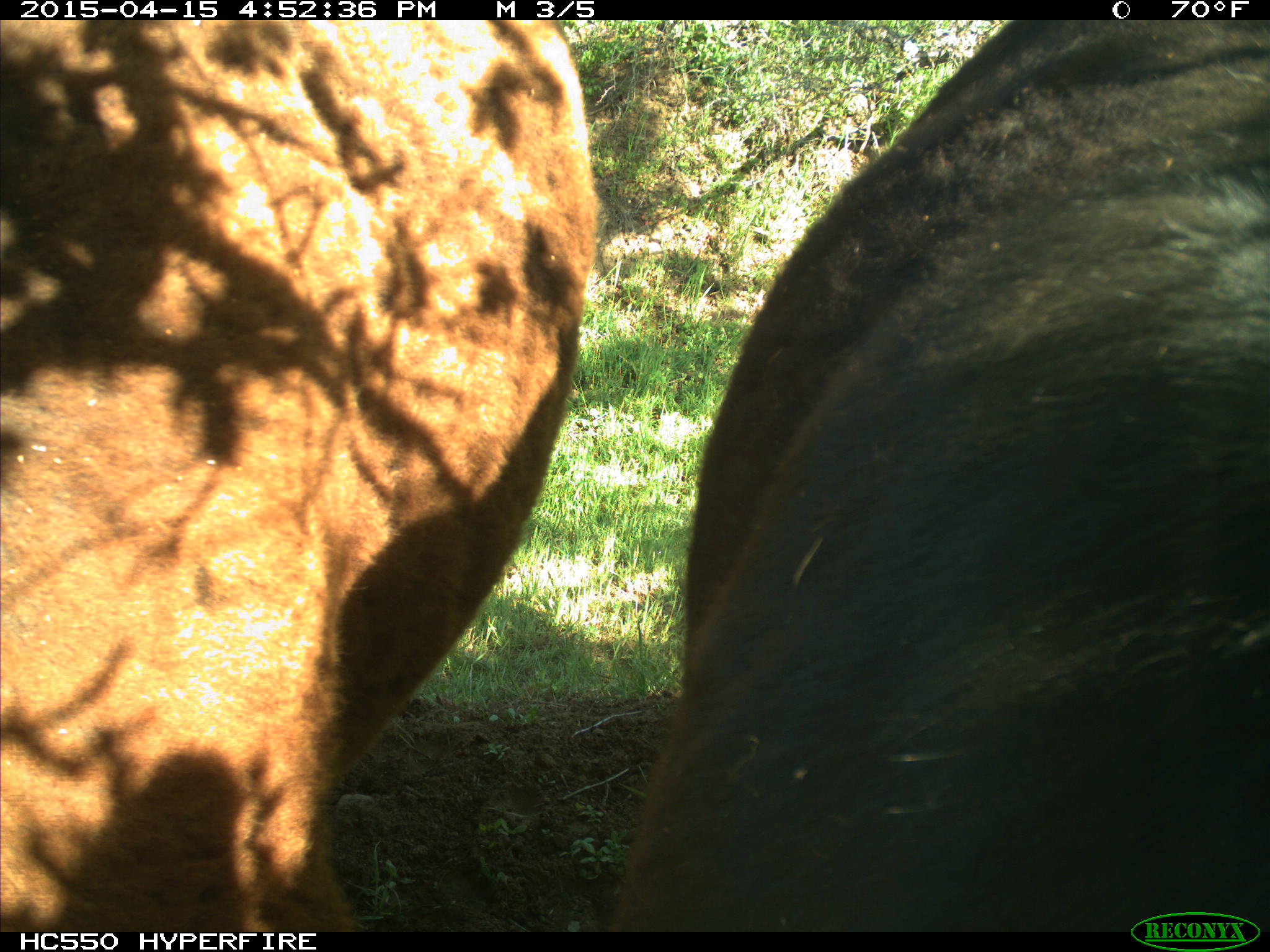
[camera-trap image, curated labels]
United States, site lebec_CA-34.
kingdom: Animalia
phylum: Chordata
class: Mammalia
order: Artiodactyla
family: Bovidae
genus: Bos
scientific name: Bos taurus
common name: domestic cow